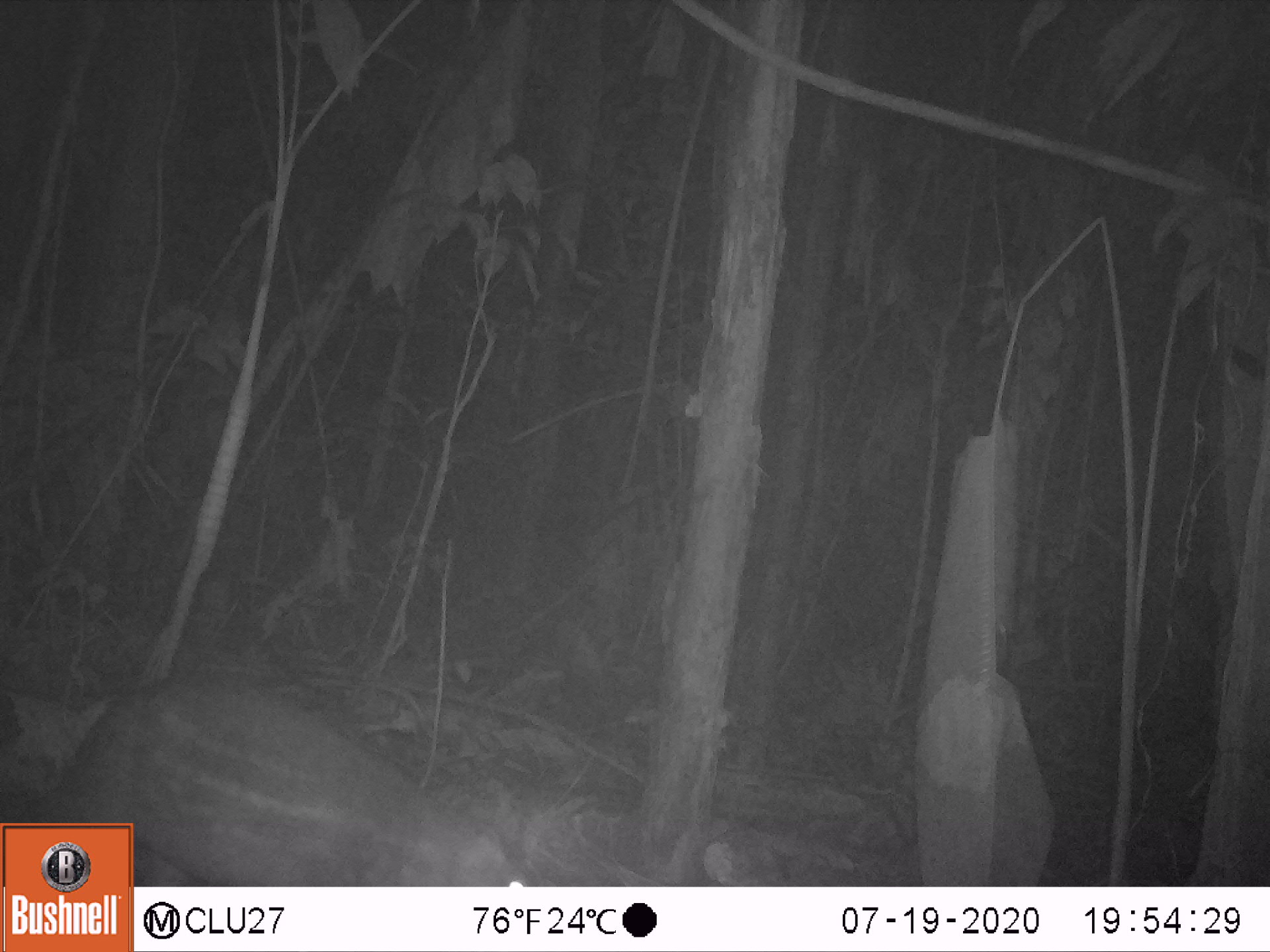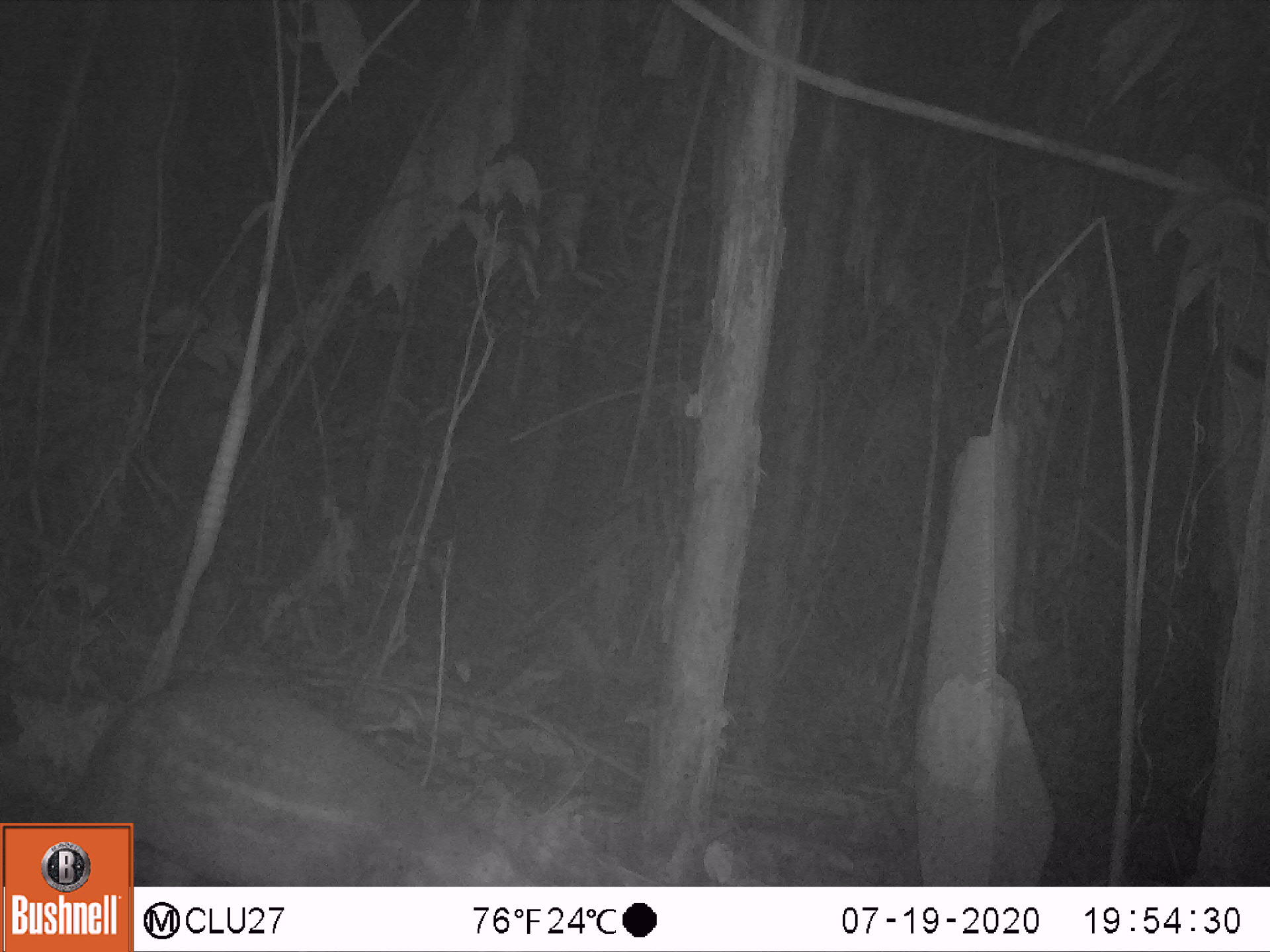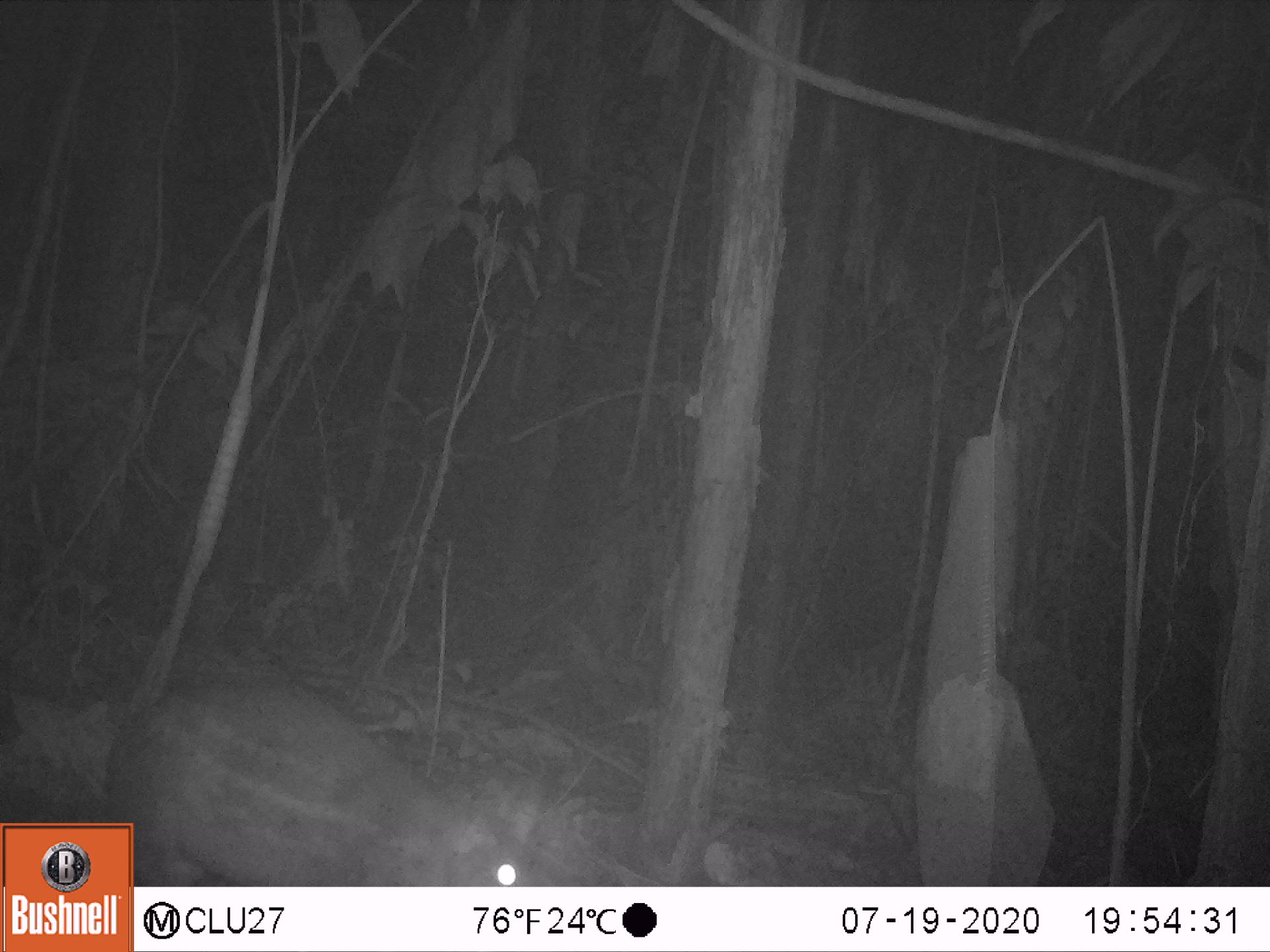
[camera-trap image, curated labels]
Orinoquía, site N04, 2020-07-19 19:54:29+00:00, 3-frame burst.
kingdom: Animalia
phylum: Chordata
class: Mammalia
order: Rodentia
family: Cuniculidae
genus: Cuniculus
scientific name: Cuniculus paca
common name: spotted paca